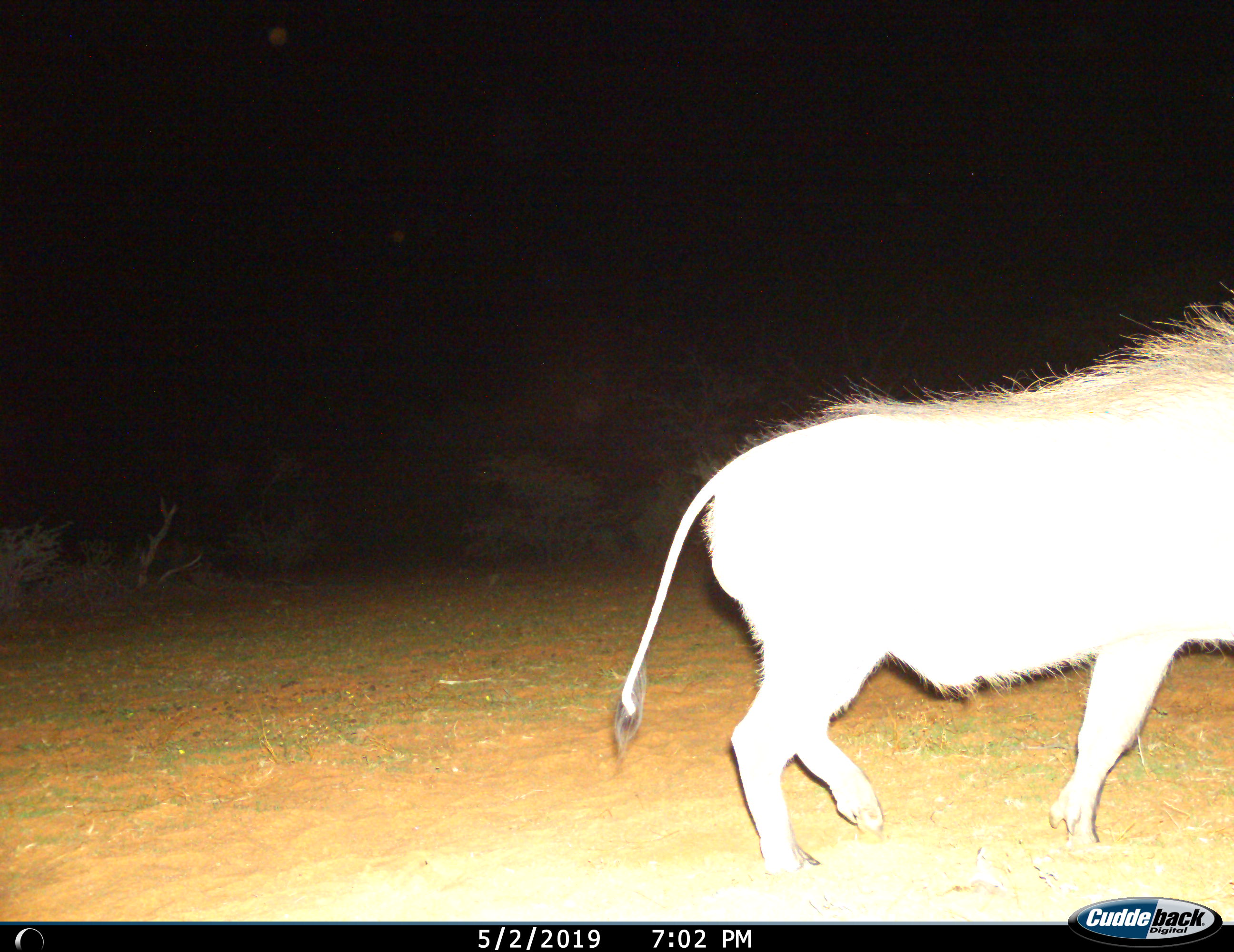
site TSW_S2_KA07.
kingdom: Animalia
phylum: Chordata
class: Mammalia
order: Artiodactyla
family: Suidae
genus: Phacochoerus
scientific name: Phacochoerus africanus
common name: warthog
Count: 1.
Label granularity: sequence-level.